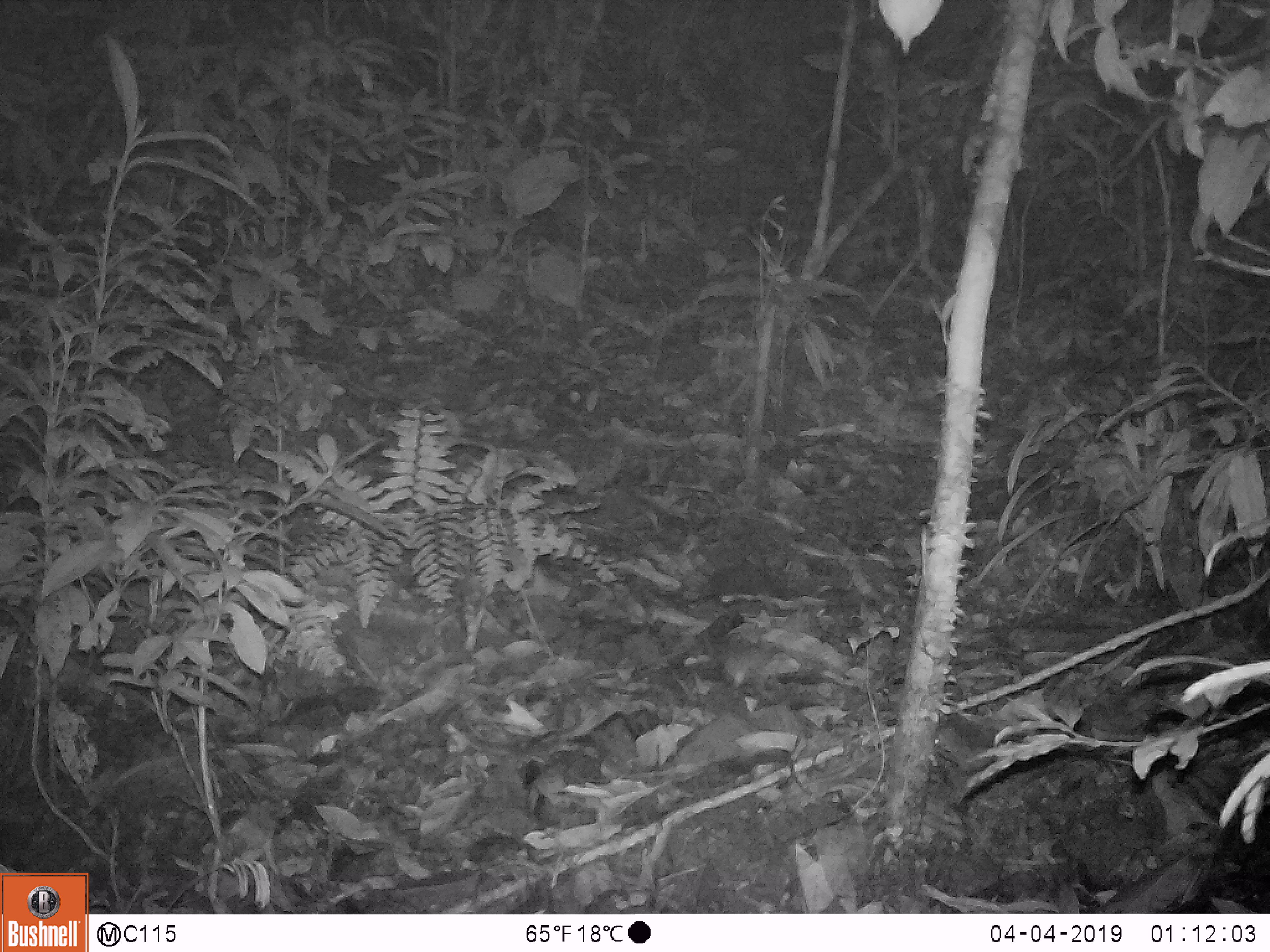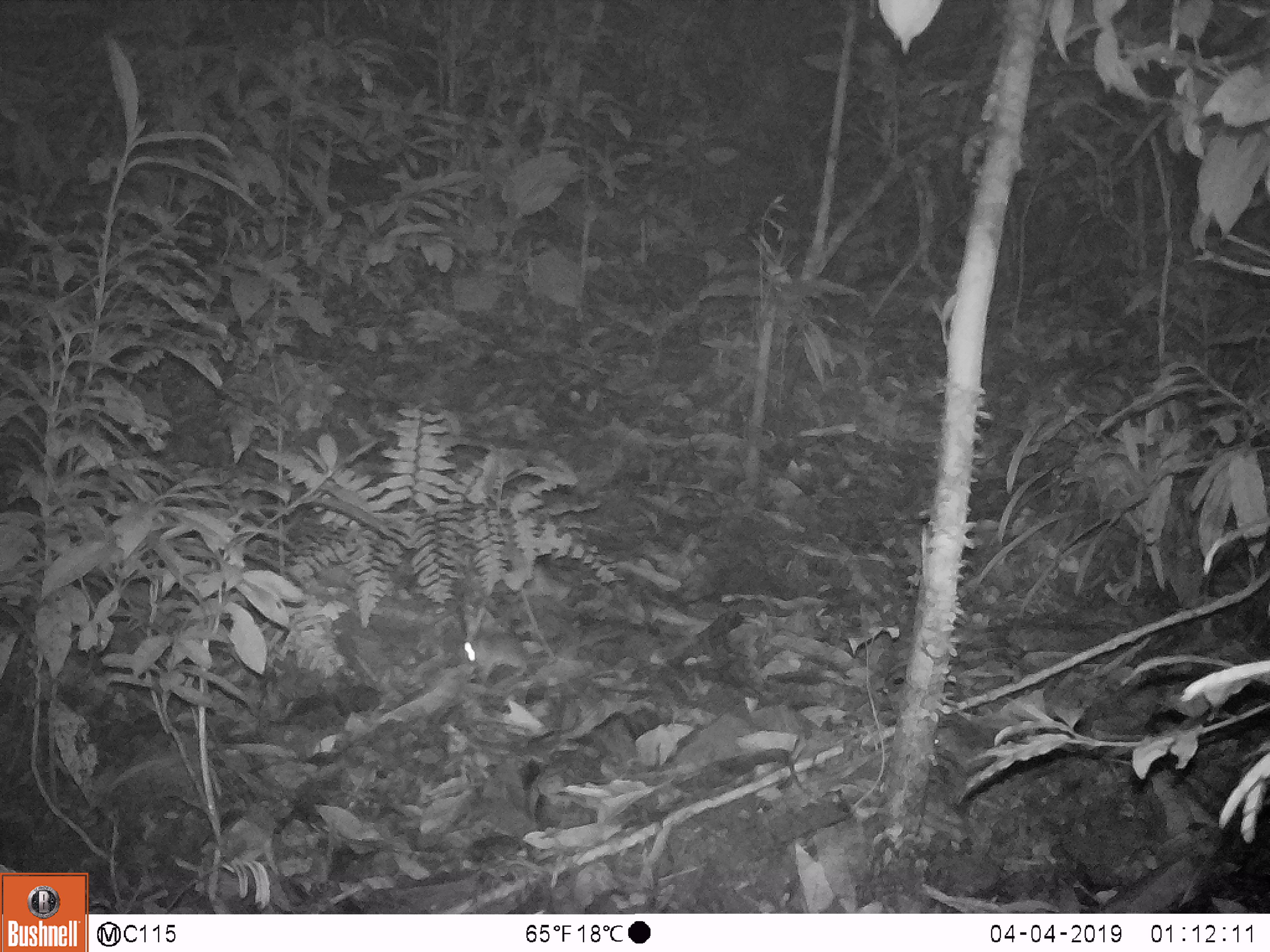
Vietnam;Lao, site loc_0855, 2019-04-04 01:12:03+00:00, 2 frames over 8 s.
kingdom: Animalia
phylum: Chordata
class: Mammalia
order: Rodentia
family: Muridae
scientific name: Muridae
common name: old-world mice and rats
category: unidentified murid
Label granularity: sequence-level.